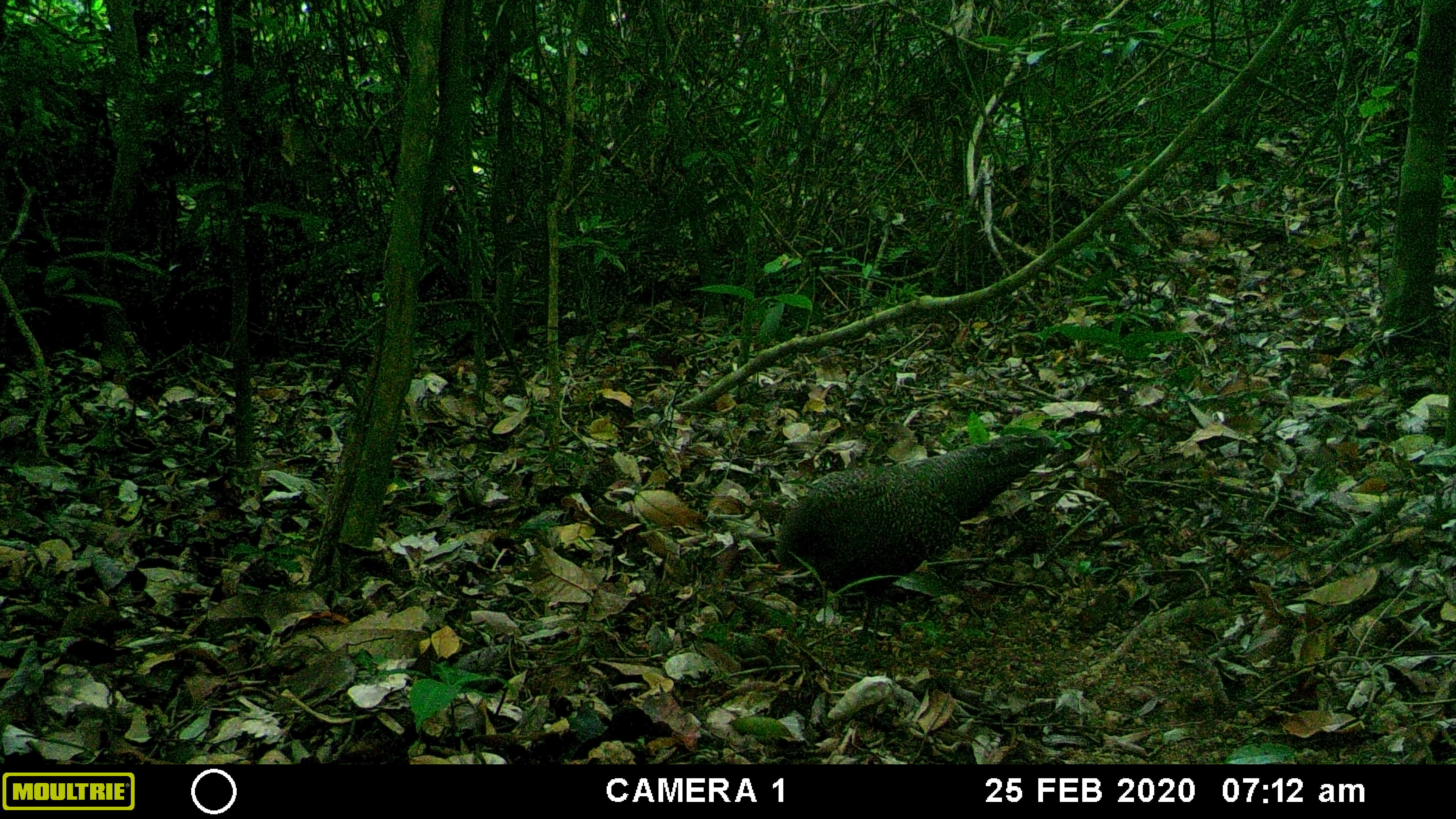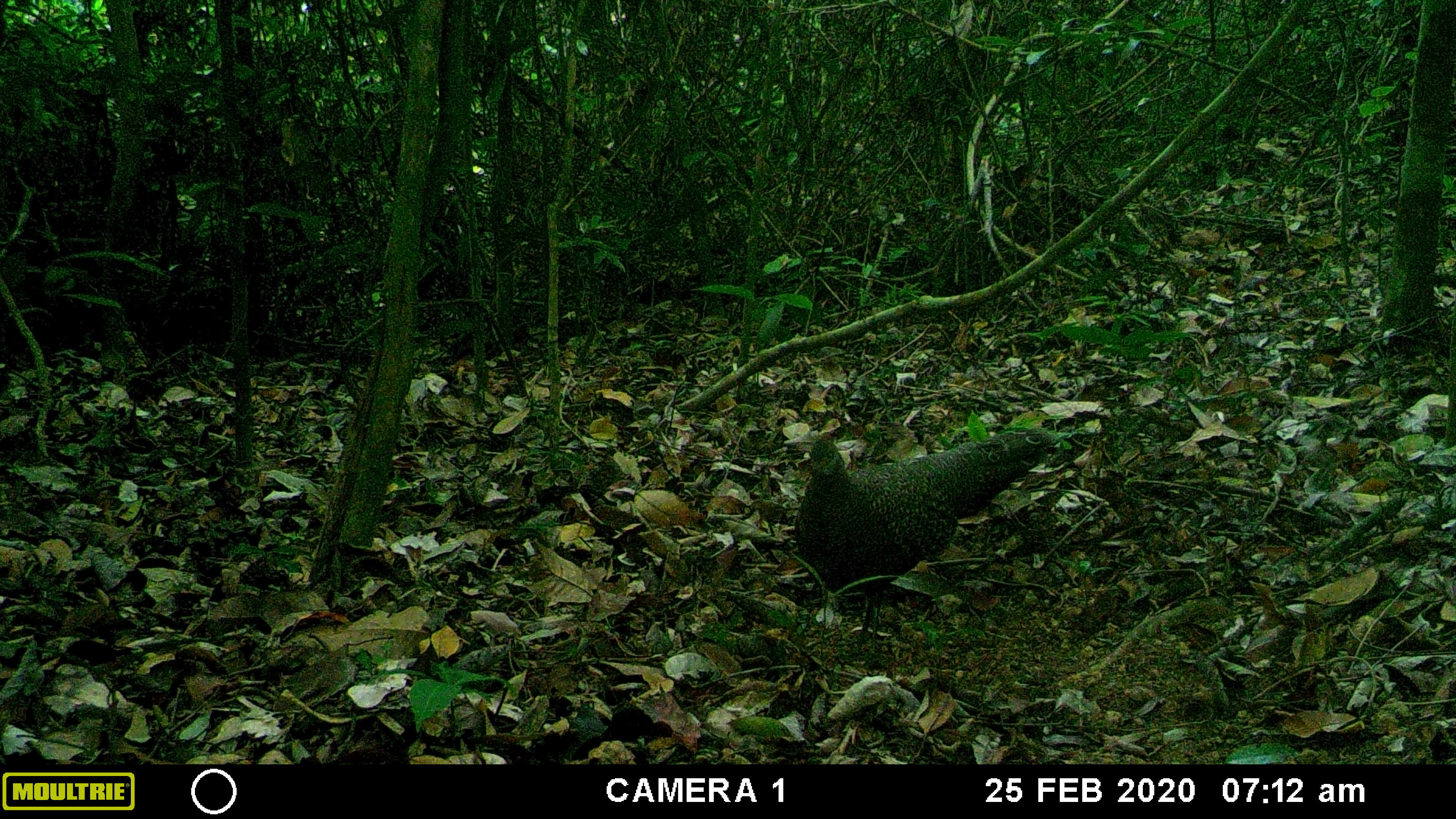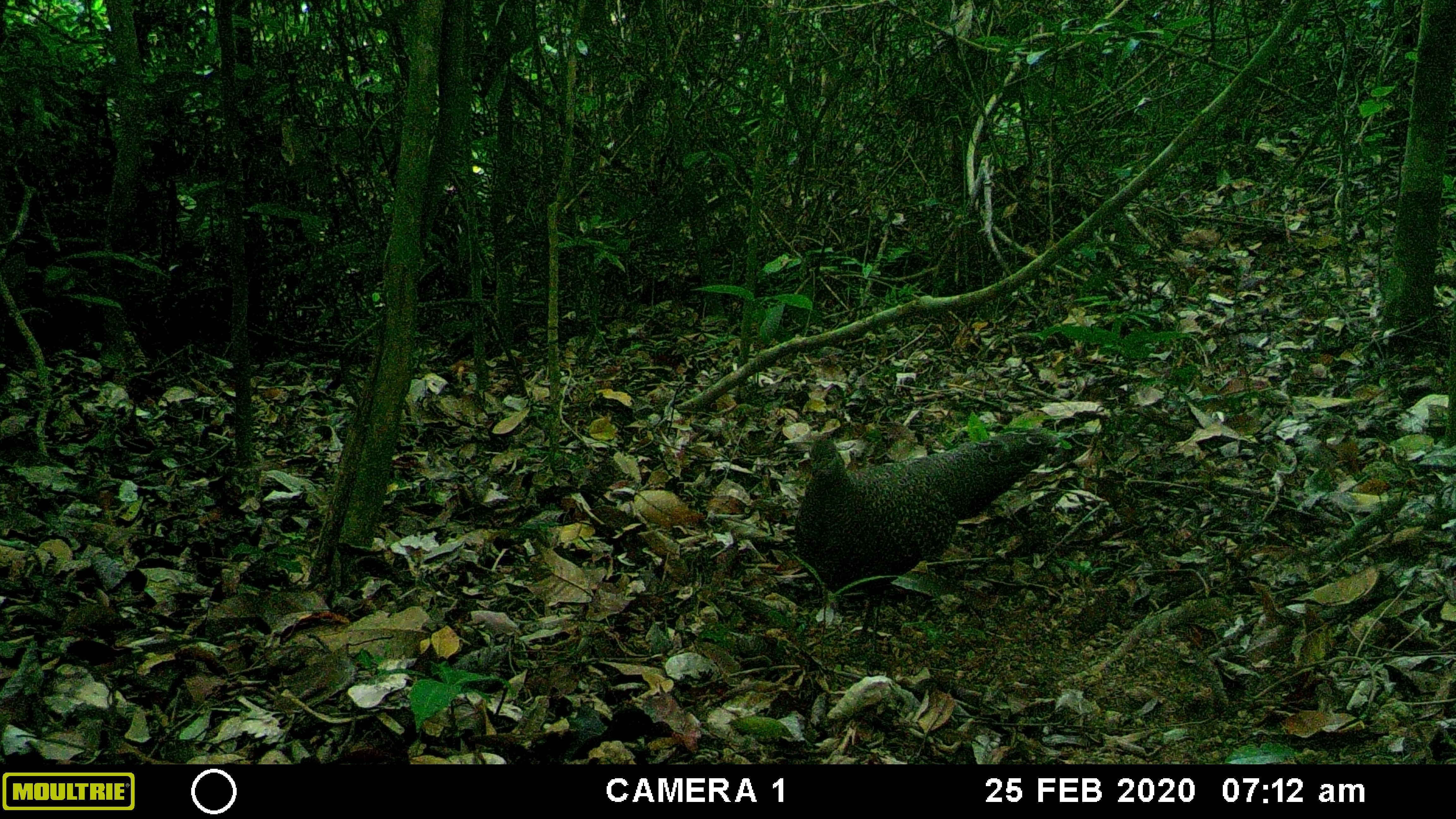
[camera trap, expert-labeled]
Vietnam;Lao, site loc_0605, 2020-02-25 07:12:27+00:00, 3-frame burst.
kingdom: Animalia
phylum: Chordata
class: Aves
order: Galliformes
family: Phasianidae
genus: Polyplectron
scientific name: Polyplectron bicalcaratum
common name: gray peacock-pheasant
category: grey peacock pheasant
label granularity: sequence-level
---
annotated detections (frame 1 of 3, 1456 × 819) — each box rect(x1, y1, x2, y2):
grey peacock pheasant: rect(774, 433, 1050, 658)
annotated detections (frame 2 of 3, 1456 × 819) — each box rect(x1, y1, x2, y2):
grey peacock pheasant: rect(791, 426, 1055, 663)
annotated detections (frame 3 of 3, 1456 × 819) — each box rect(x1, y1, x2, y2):
grey peacock pheasant: rect(793, 429, 1057, 658)